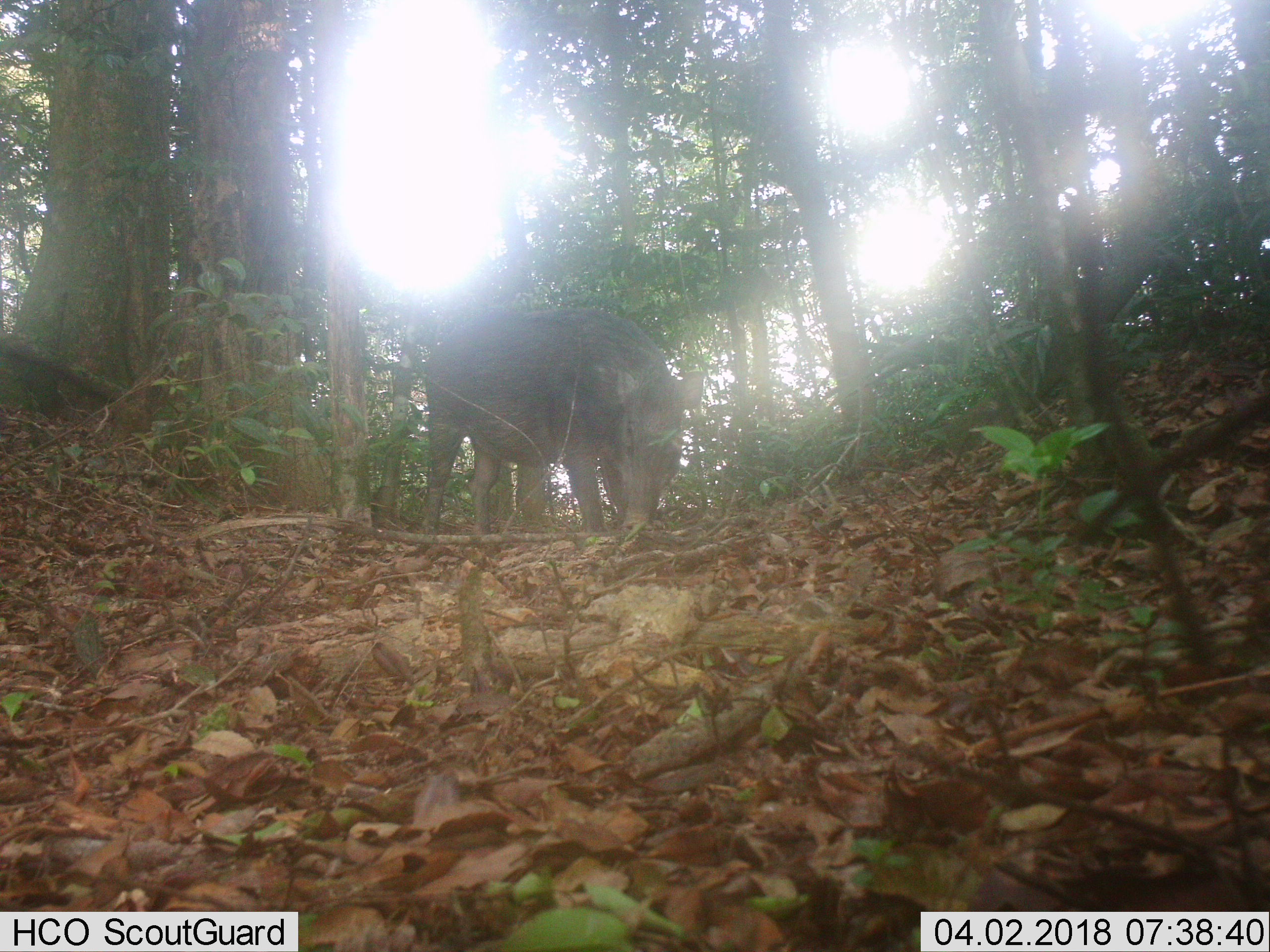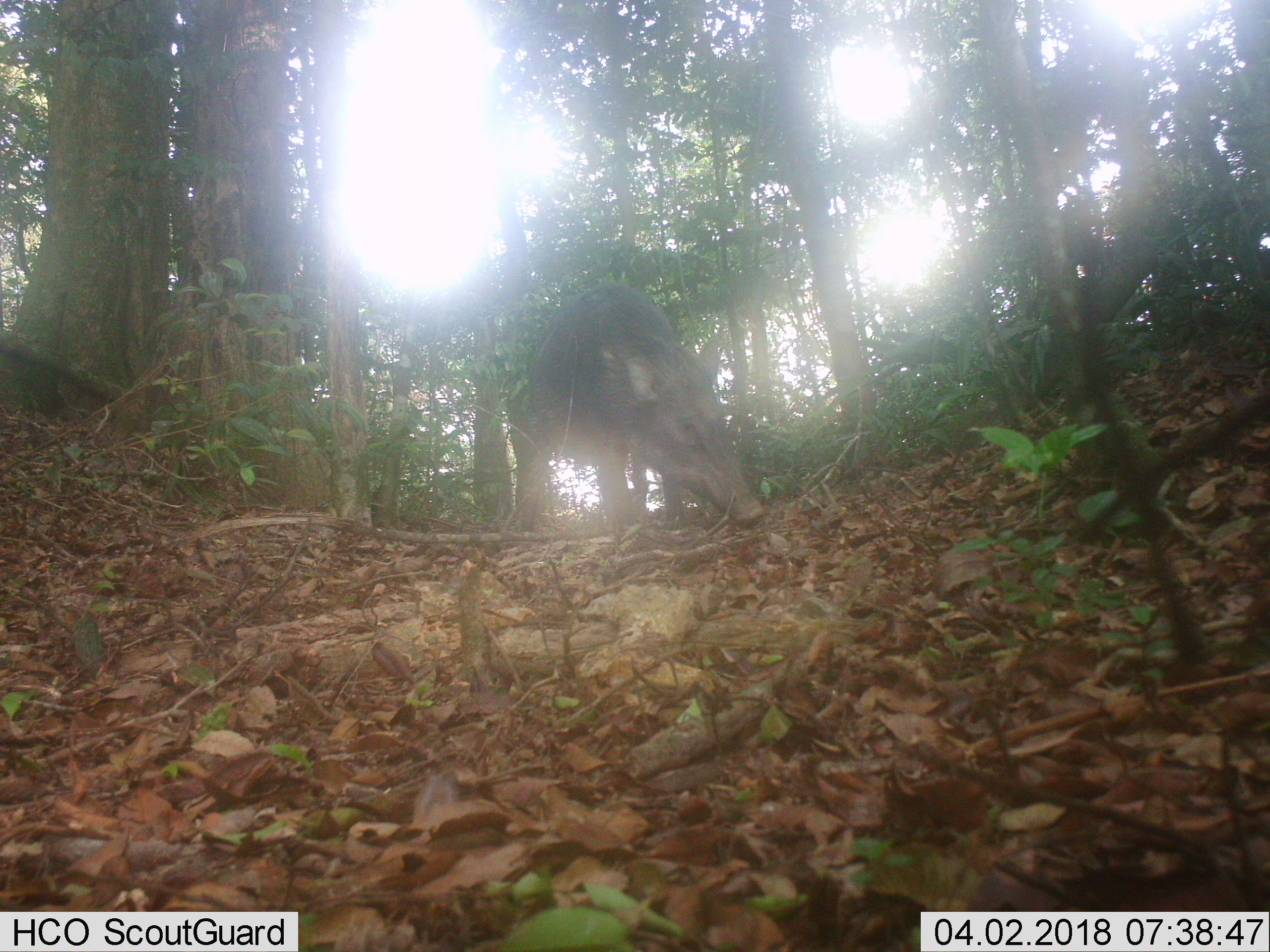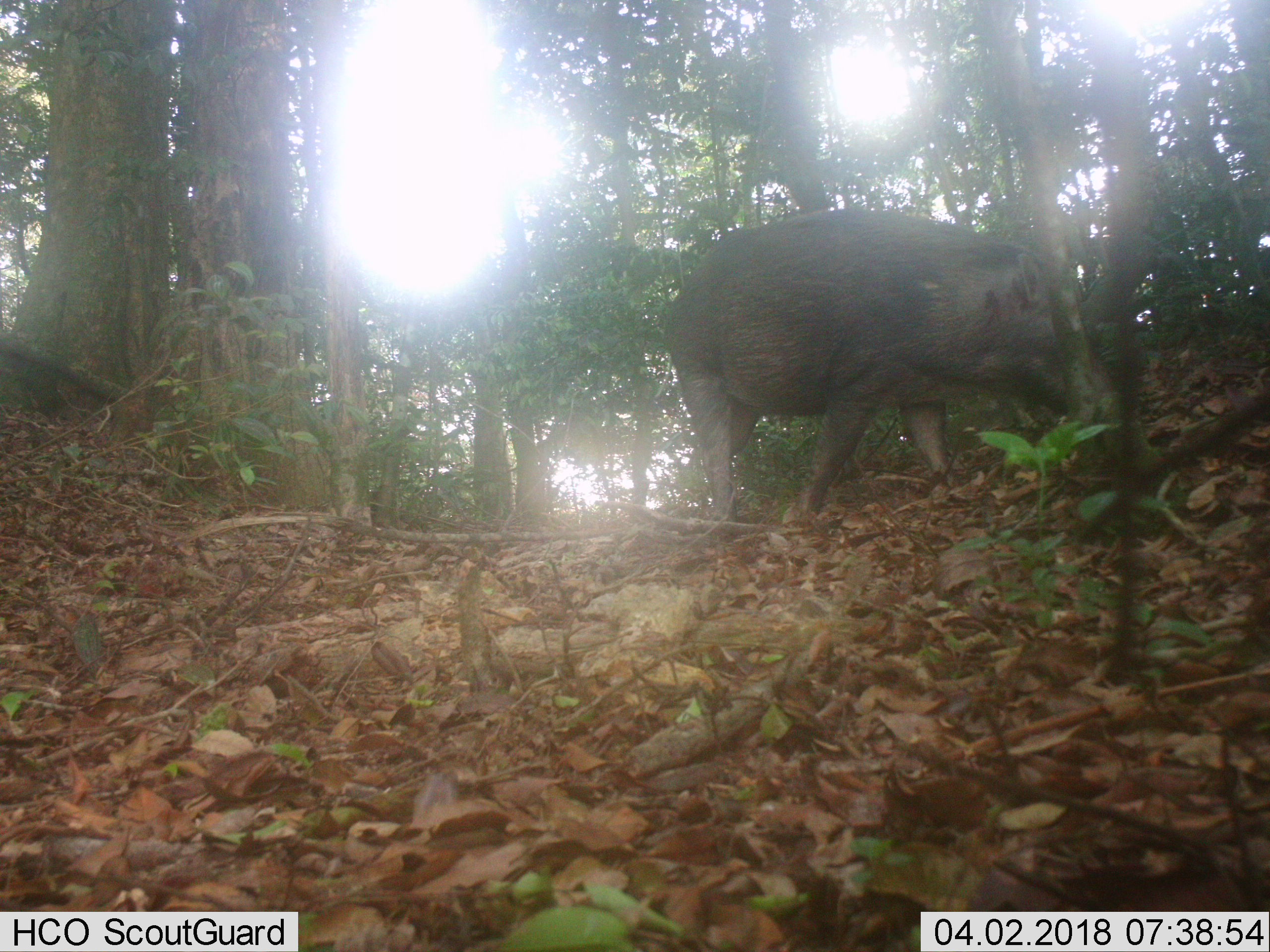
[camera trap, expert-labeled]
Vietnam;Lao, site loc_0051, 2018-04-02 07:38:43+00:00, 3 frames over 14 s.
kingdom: Animalia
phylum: Chordata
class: Mammalia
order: Artiodactyla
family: Suidae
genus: Sus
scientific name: Sus scrofa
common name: eurasian wild pig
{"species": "eurasian wild pig (Sus scrofa)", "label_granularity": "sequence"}